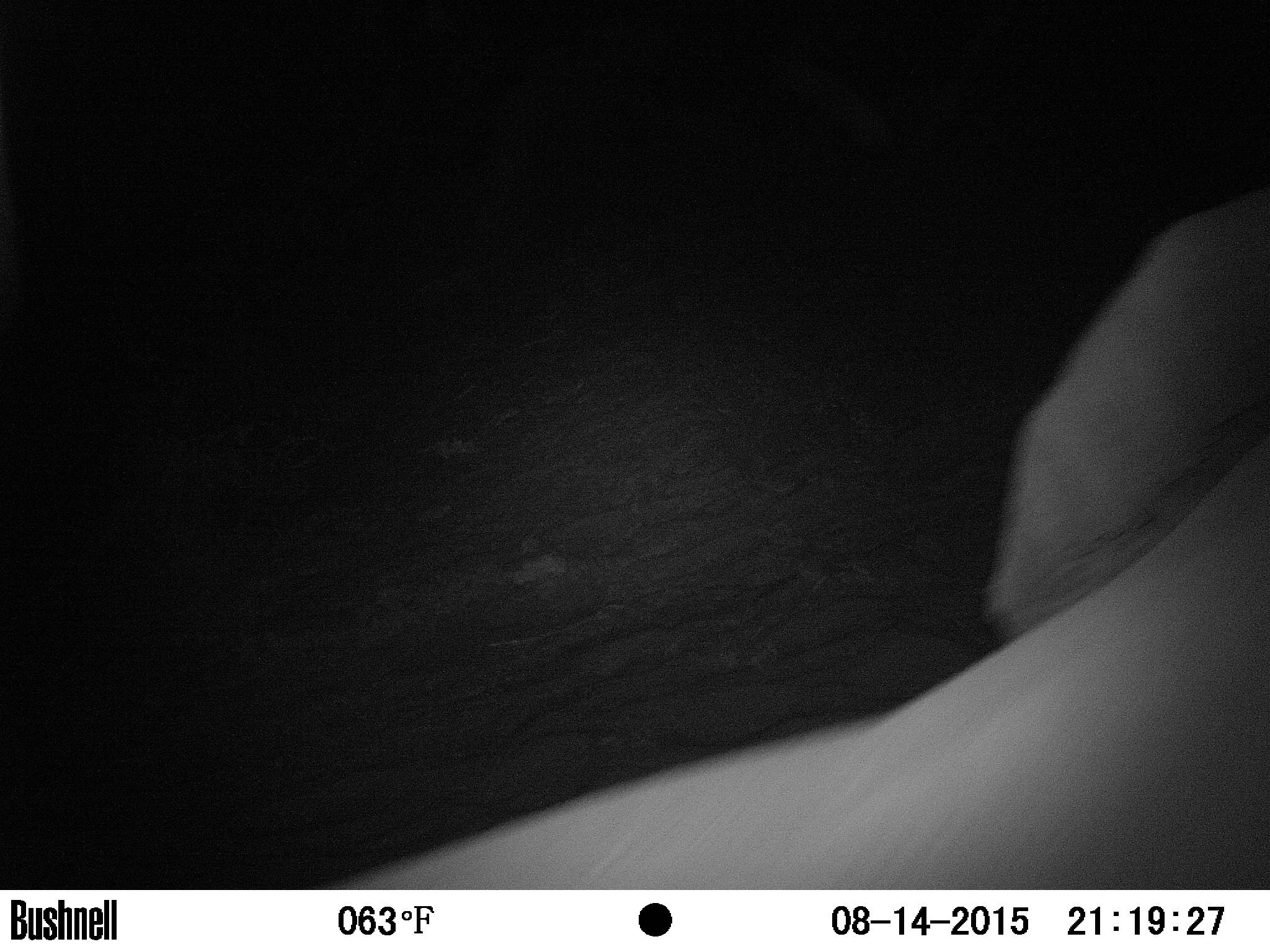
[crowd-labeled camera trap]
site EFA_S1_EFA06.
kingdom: Animalia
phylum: Chordata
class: Mammalia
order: Proboscidea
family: Elephantidae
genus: Loxodonta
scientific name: Loxodonta africana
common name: african bush elephant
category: elephant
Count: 1.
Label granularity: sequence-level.